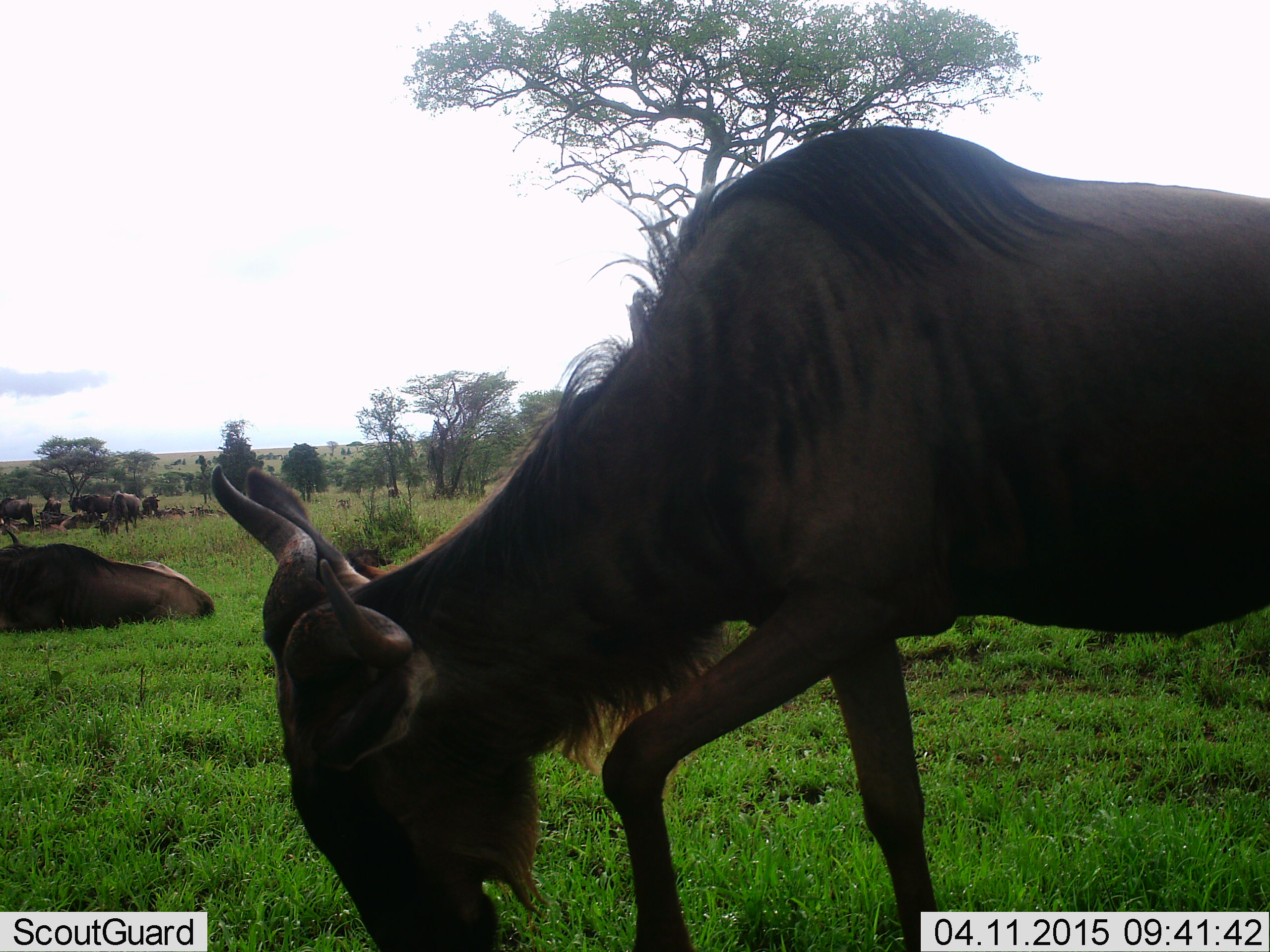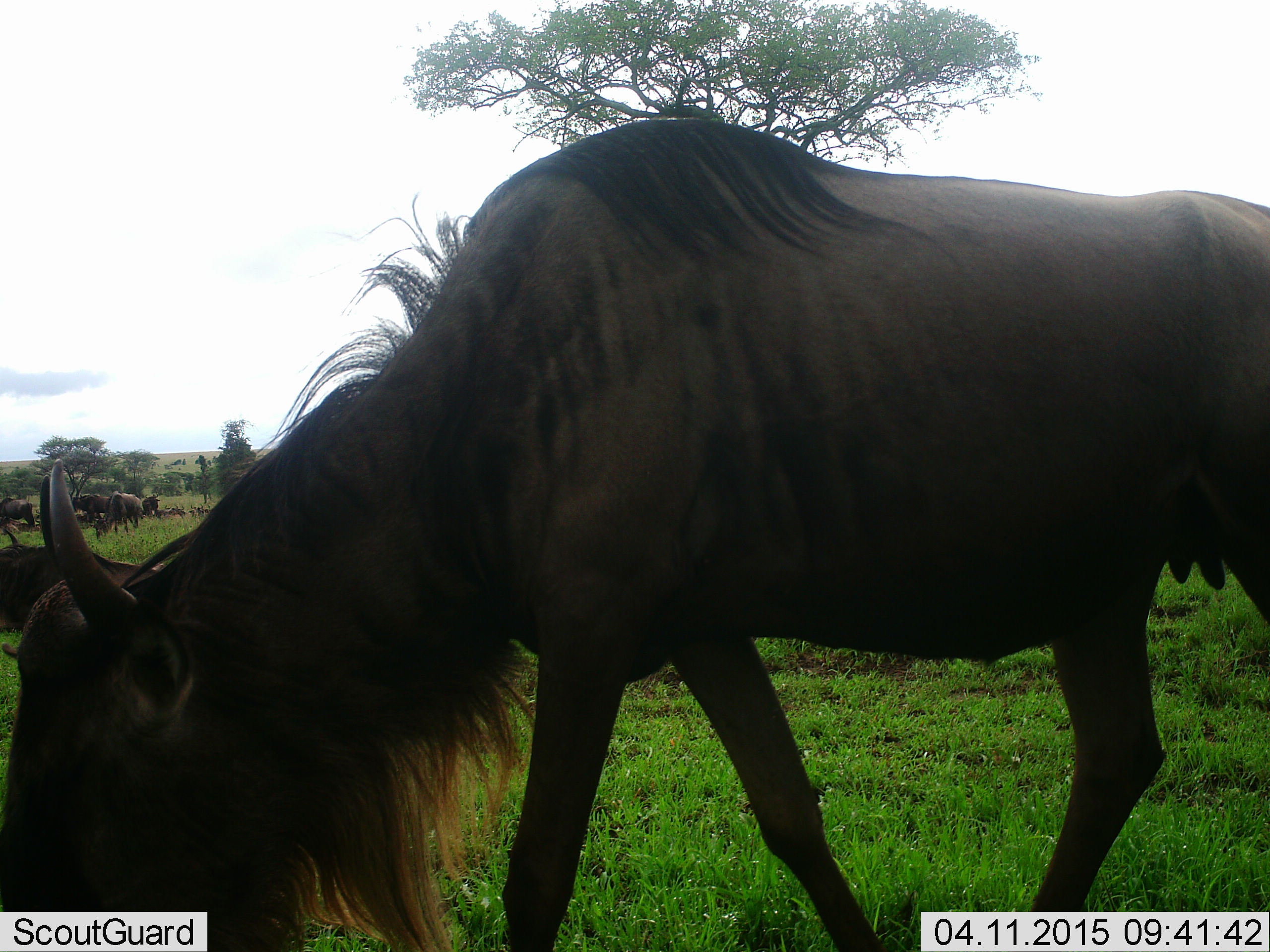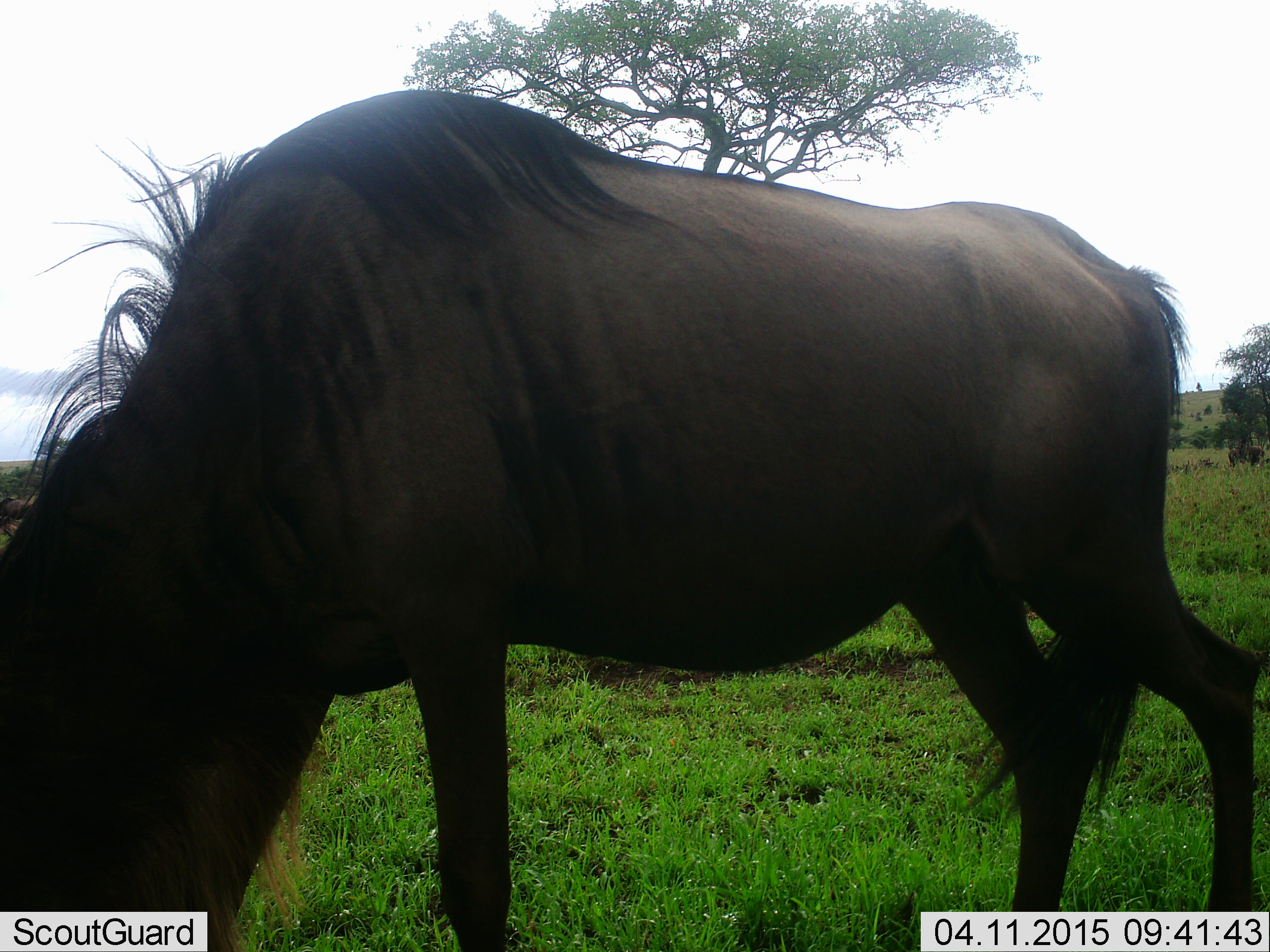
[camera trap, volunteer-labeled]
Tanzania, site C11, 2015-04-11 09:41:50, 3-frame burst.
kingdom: Animalia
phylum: Chordata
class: Mammalia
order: Artiodactyla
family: Bovidae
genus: Connochaetes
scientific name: Connochaetes taurinus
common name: blue wildebeest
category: wildebeest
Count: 11-50.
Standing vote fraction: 60%.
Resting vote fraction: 60%.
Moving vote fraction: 50%.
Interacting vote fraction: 0%.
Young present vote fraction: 0%.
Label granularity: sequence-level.